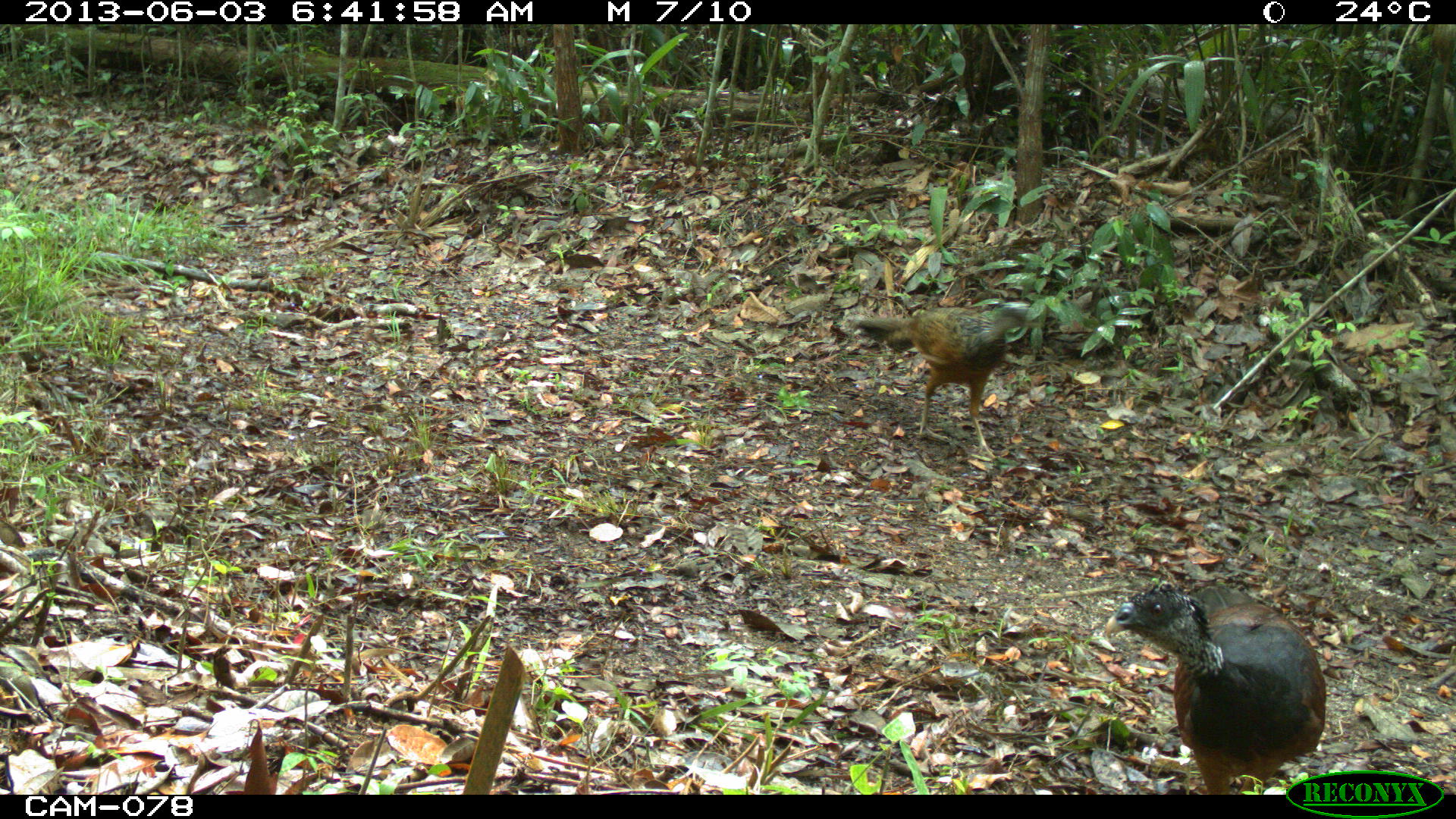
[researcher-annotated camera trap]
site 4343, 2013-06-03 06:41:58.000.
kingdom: Animalia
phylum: Chordata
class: Aves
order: Galliformes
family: Cracidae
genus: Crax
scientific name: Crax rubra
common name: great curassow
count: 3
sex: female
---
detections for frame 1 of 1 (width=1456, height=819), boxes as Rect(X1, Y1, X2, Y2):
crax rubra: Rect(1100, 578, 1328, 795); Rect(844, 298, 1043, 460)